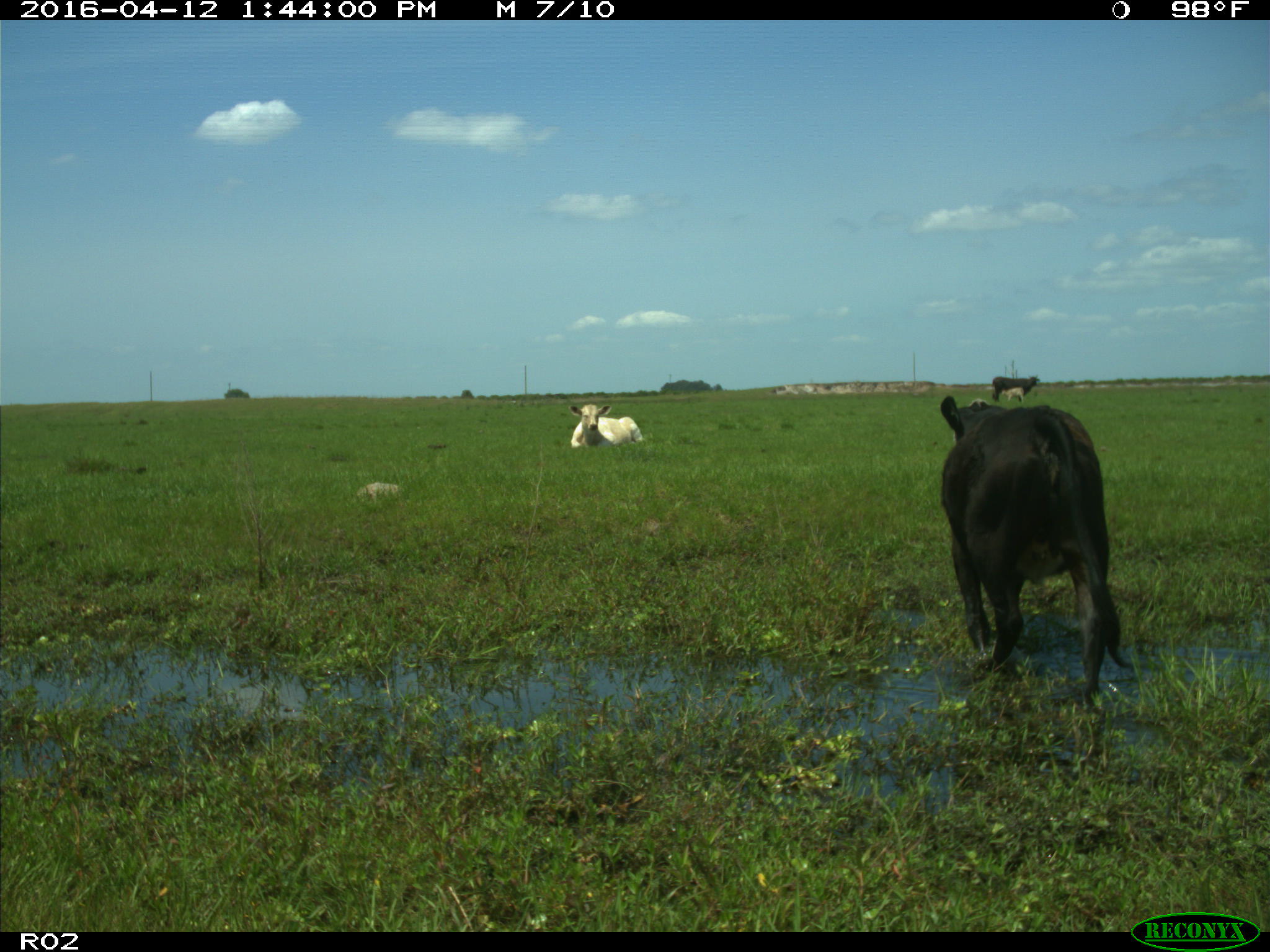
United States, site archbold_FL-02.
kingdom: Animalia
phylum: Chordata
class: Mammalia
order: Artiodactyla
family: Bovidae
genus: Bos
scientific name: Bos taurus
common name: domestic cow